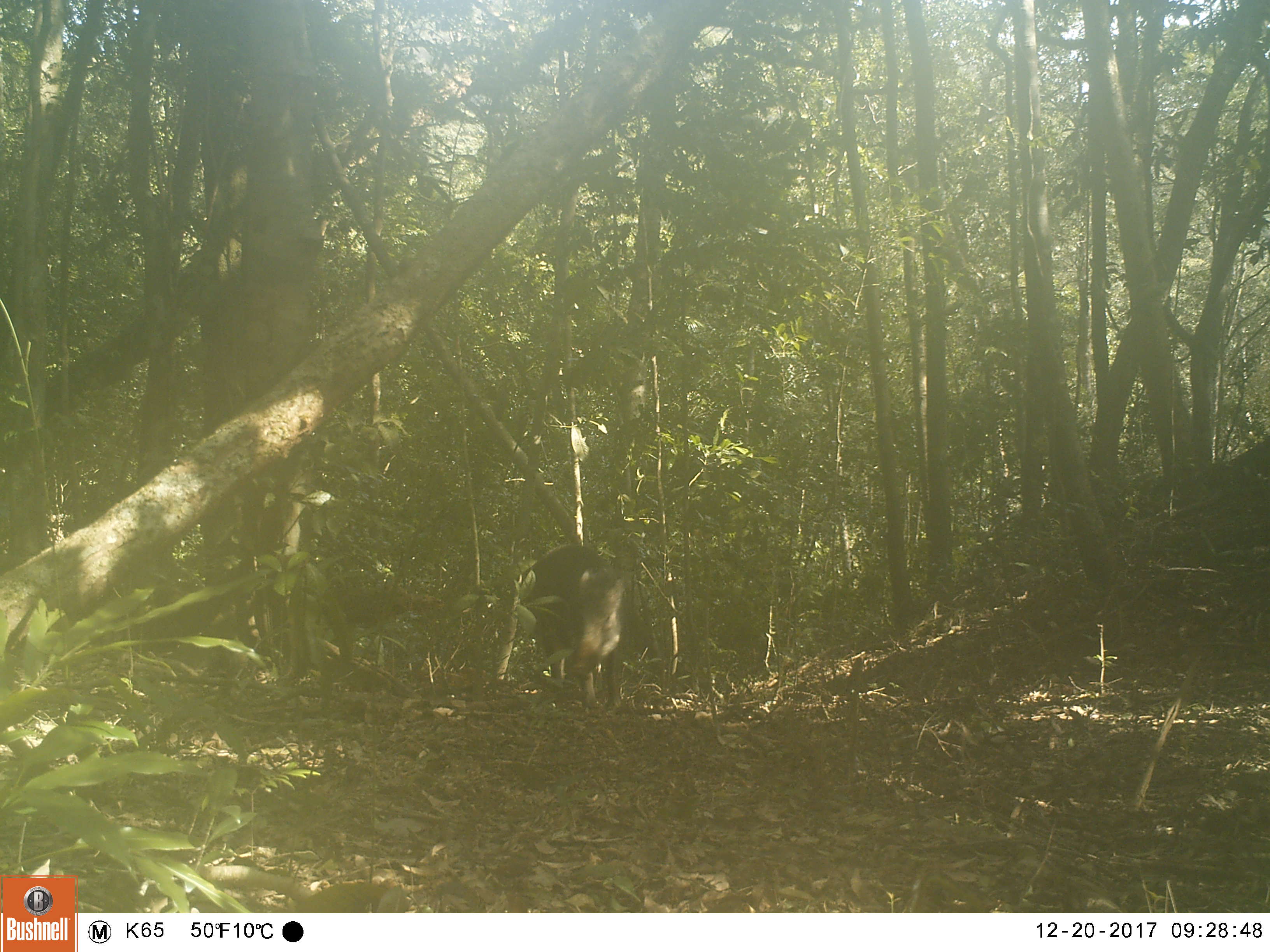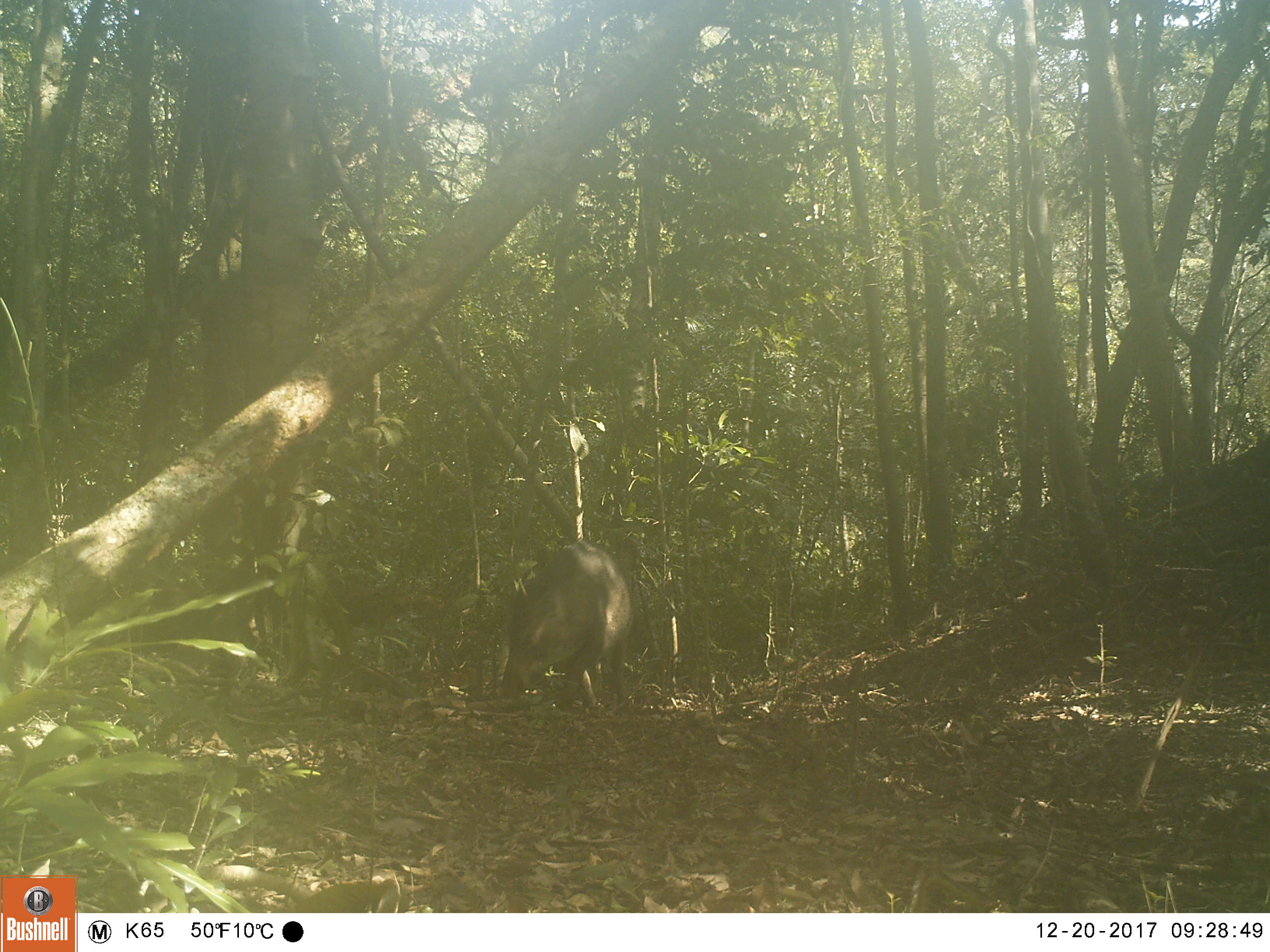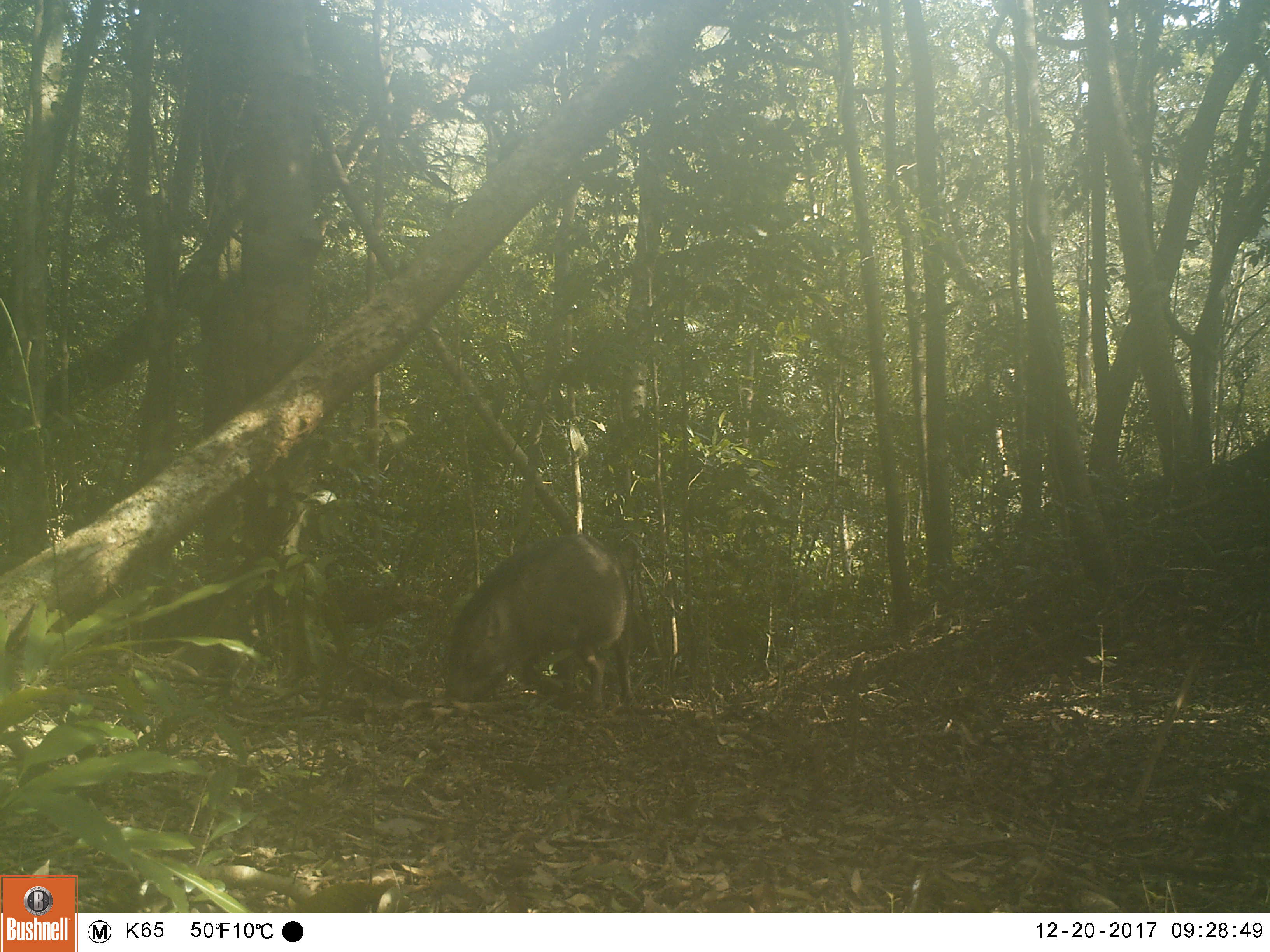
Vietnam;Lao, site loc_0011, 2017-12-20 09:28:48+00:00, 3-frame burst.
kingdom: Animalia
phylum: Chordata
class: Mammalia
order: Artiodactyla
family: Suidae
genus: Sus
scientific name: Sus scrofa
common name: eurasian wild pig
Eurasian wild pig (Sus scrofa). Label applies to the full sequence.